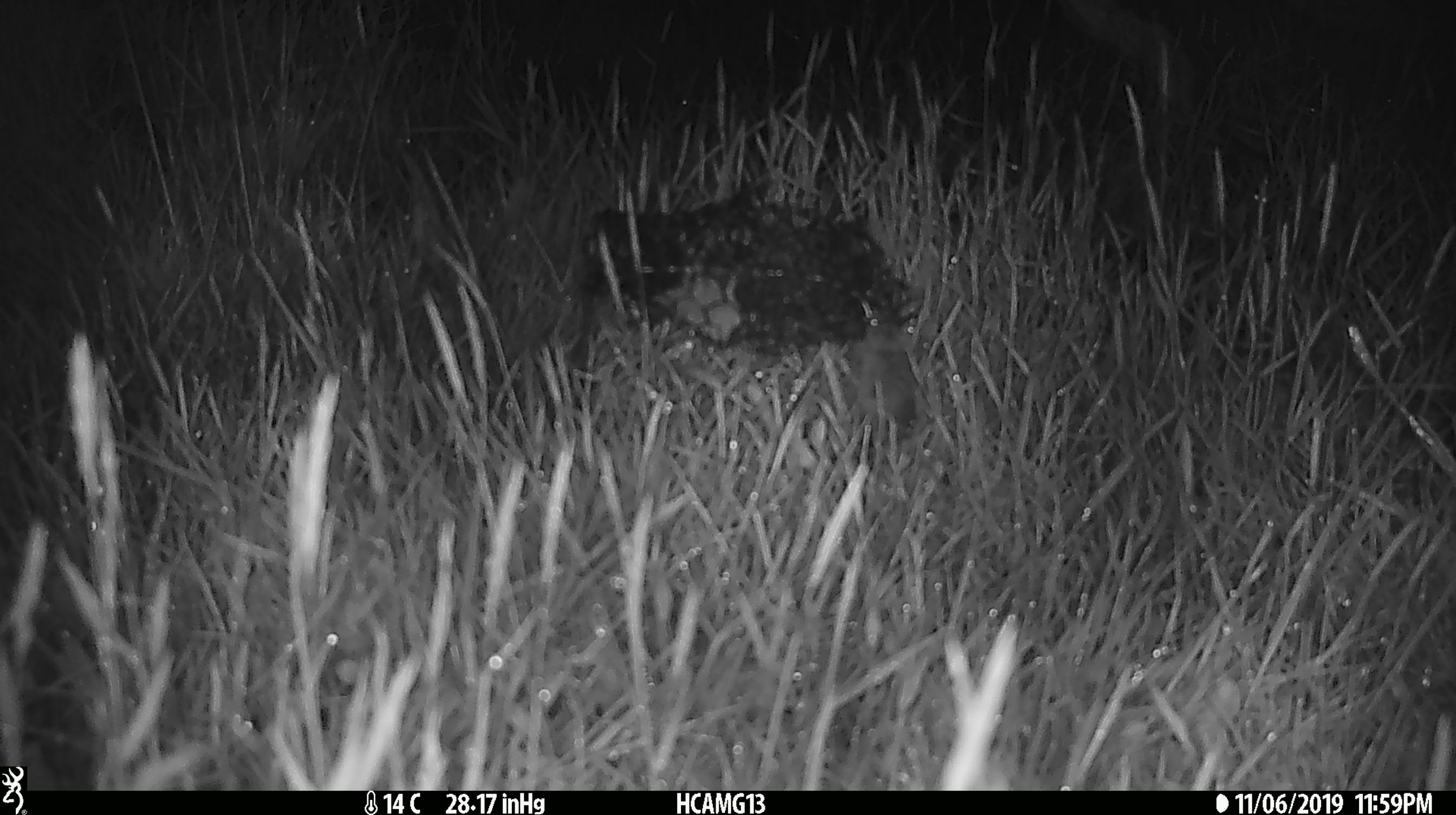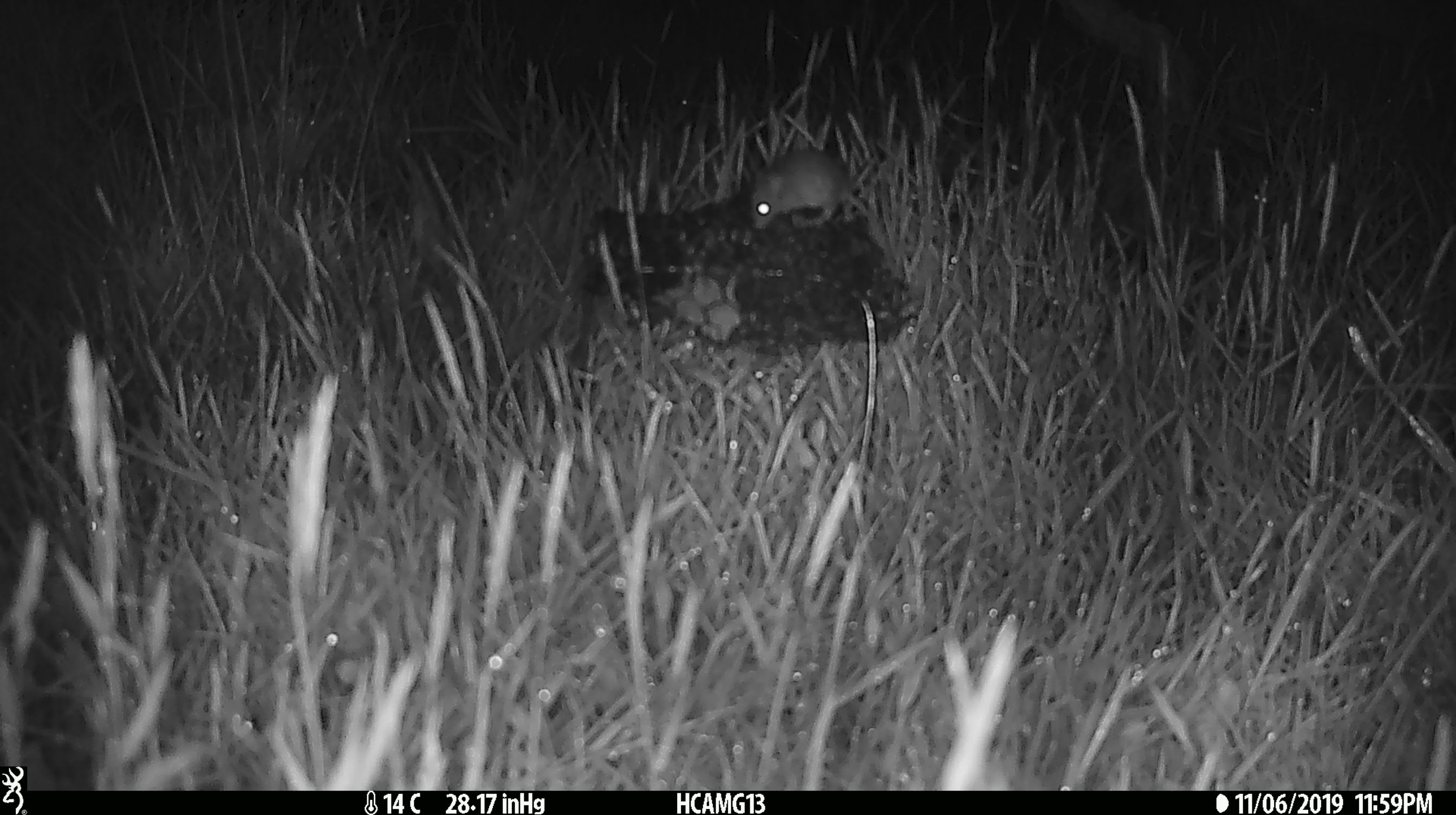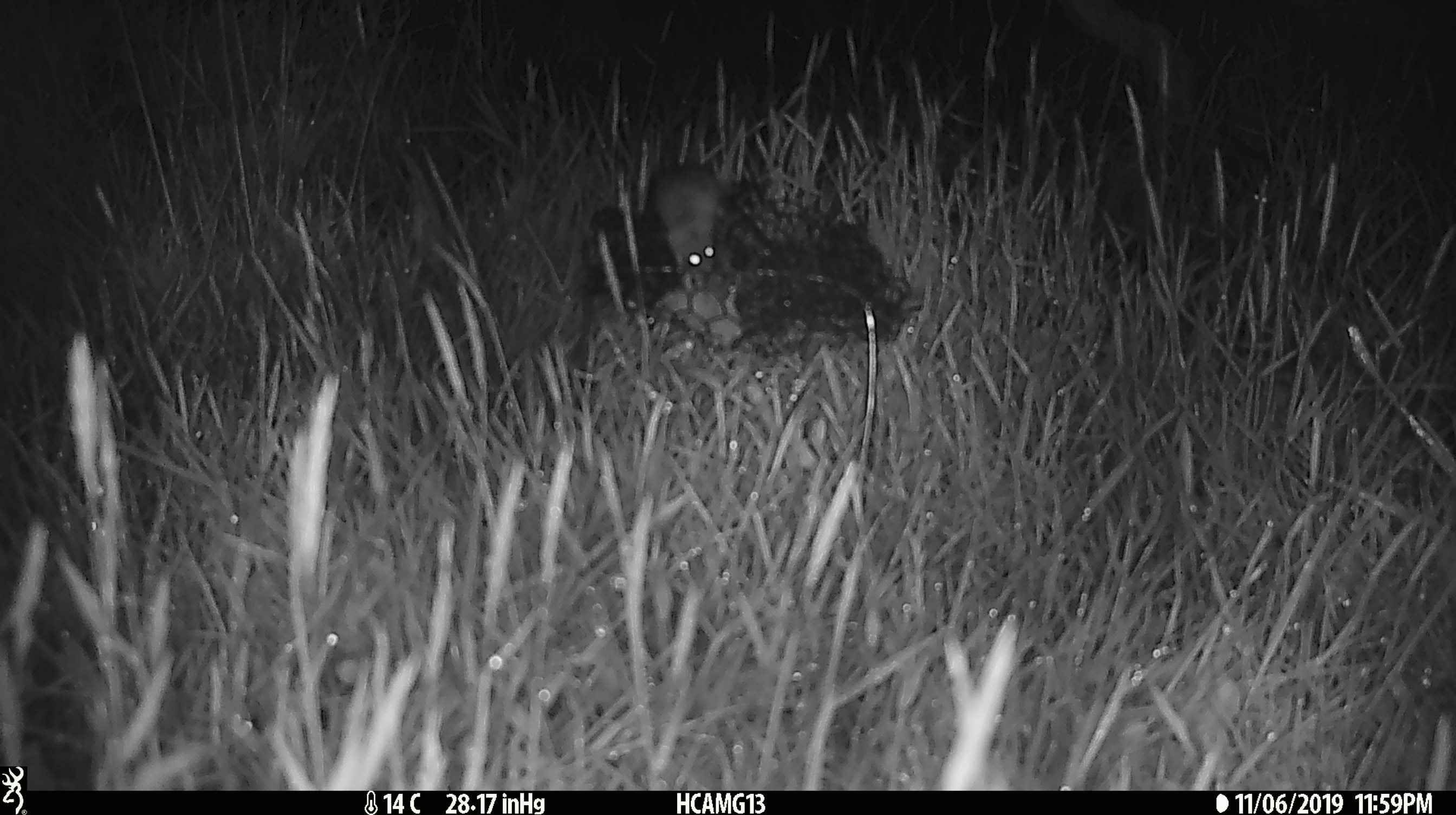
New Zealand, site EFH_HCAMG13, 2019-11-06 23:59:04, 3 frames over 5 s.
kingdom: Animalia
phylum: Chordata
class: Mammalia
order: Rodentia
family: Muridae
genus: Mus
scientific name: Mus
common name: mouse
Mouse (Mus).